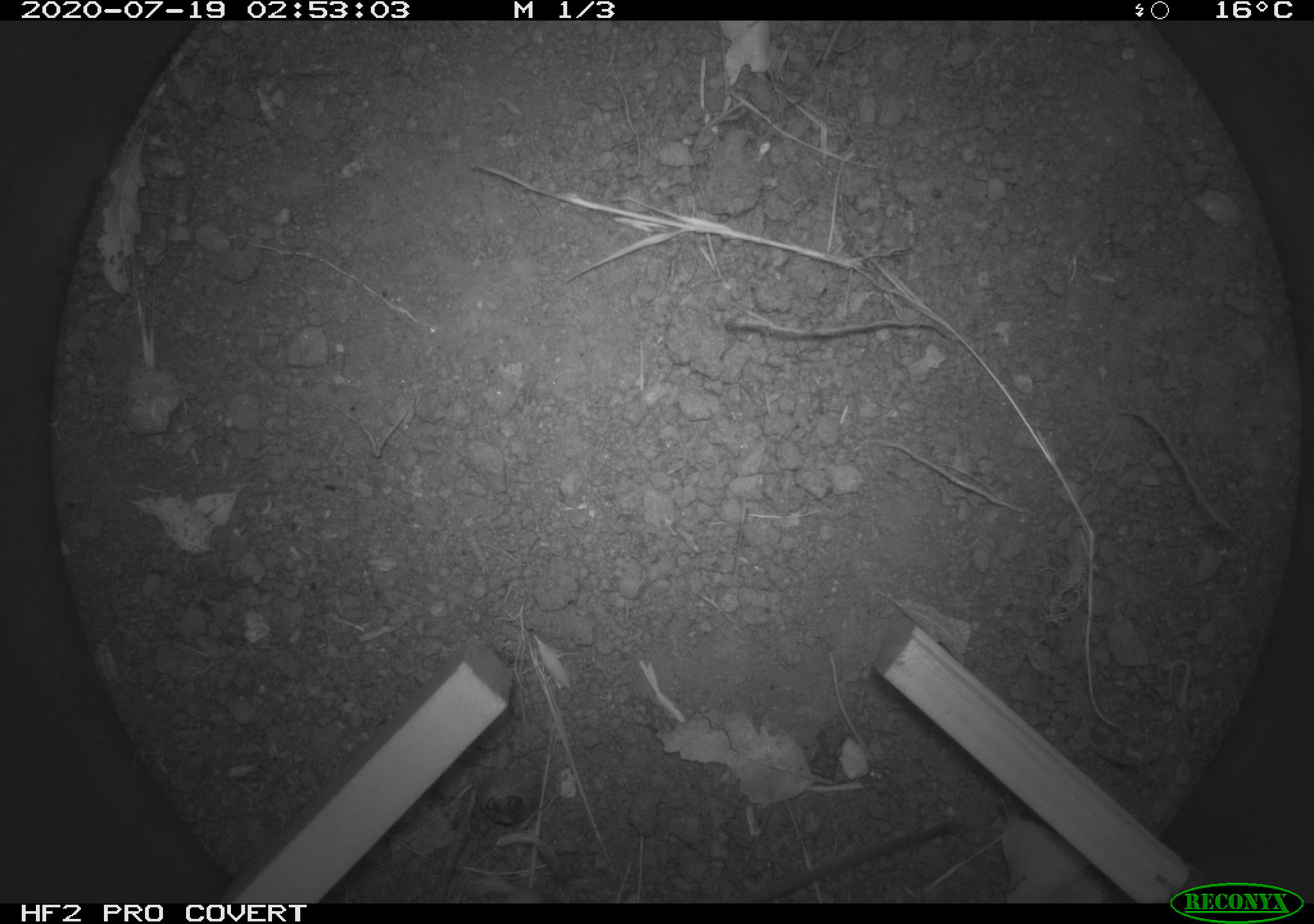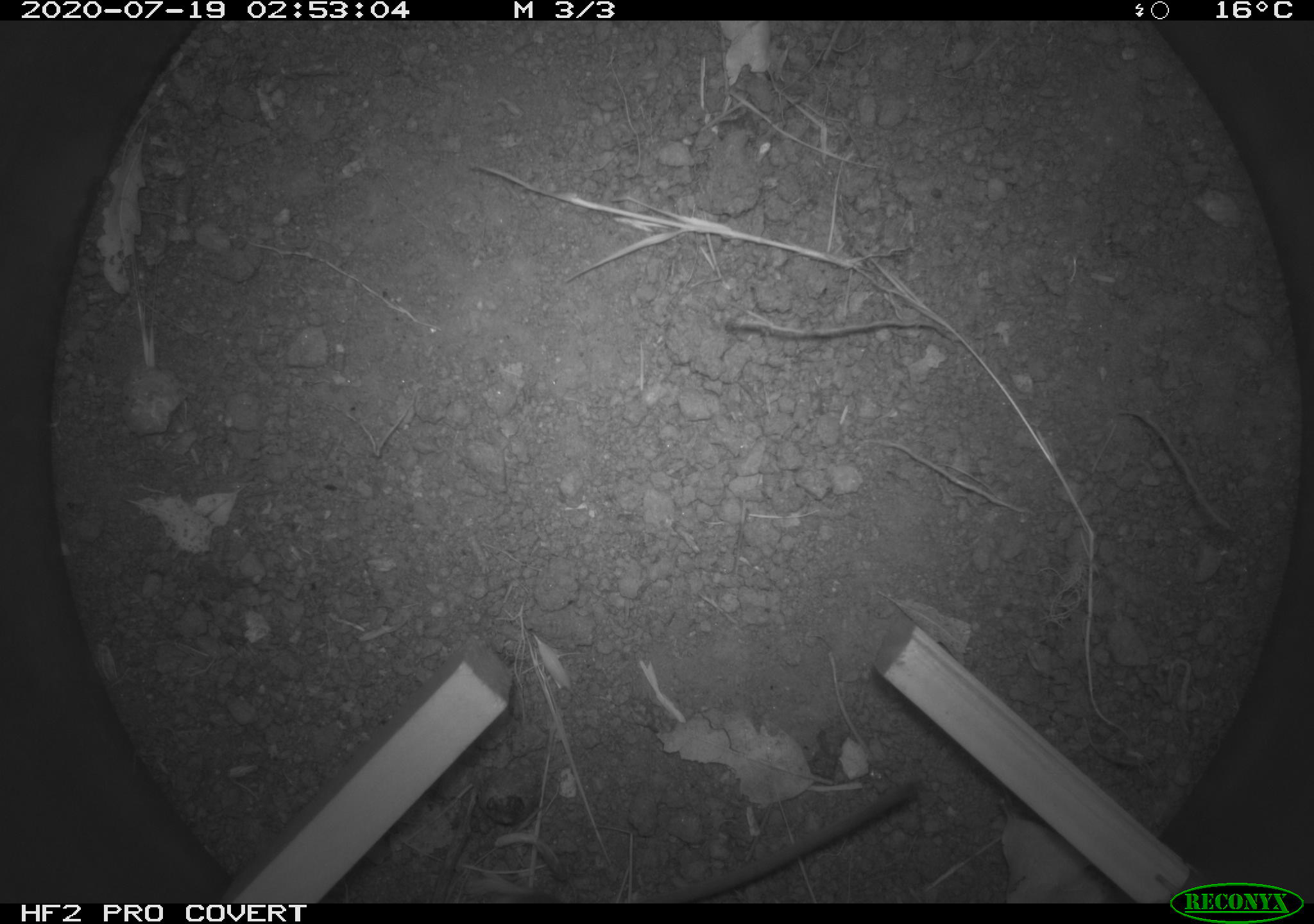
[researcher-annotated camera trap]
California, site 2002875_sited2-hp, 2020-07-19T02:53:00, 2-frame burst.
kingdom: Animalia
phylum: Chordata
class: Mammalia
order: Rodentia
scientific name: Rodentia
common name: rodent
Rodent (Rodentia).